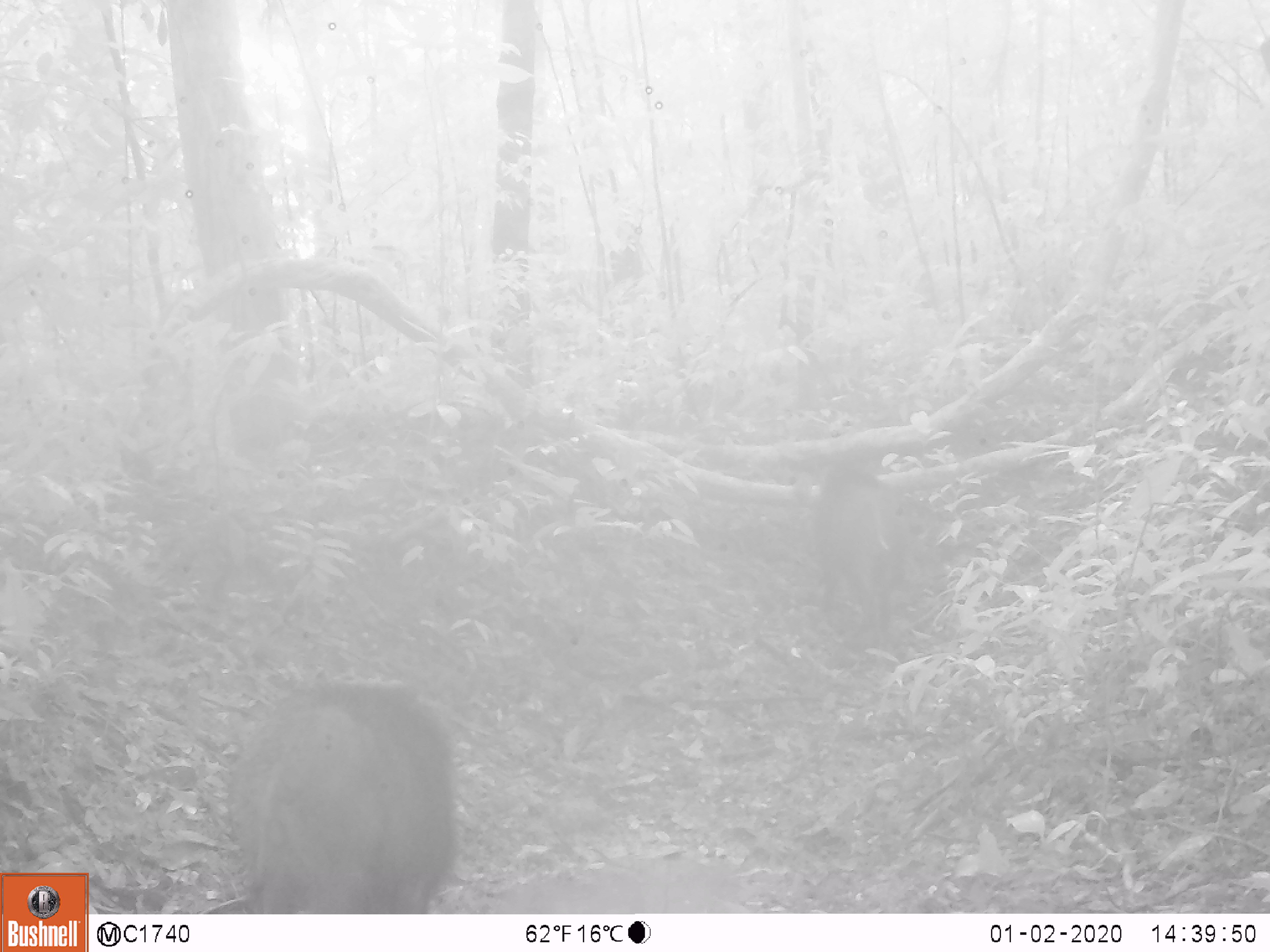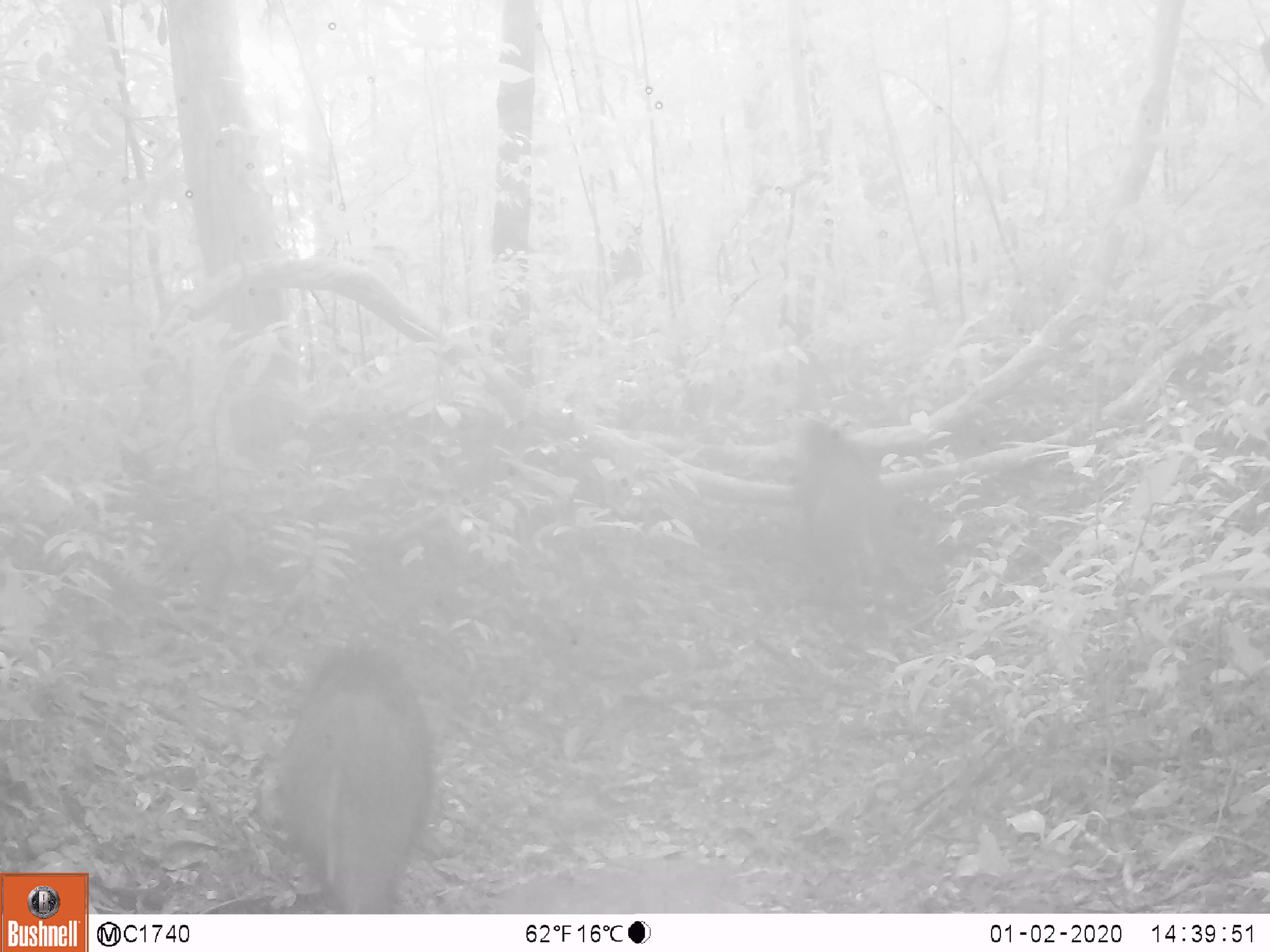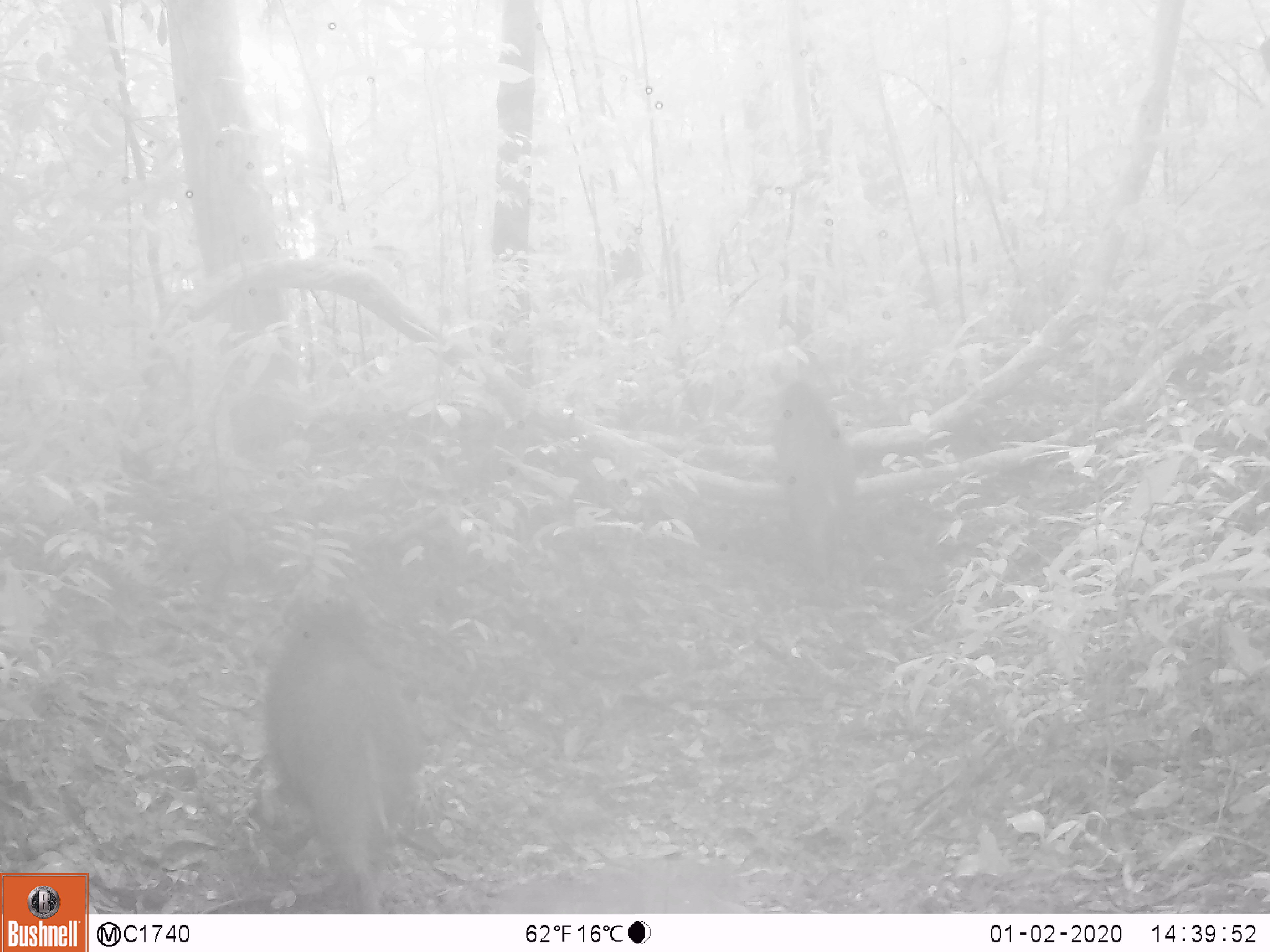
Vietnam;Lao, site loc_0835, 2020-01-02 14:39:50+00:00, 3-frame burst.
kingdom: Animalia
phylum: Chordata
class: Mammalia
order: Artiodactyla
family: Suidae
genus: Sus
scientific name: Sus scrofa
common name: eurasian wild pig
Eurasian wild pig (Sus scrofa). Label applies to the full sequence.